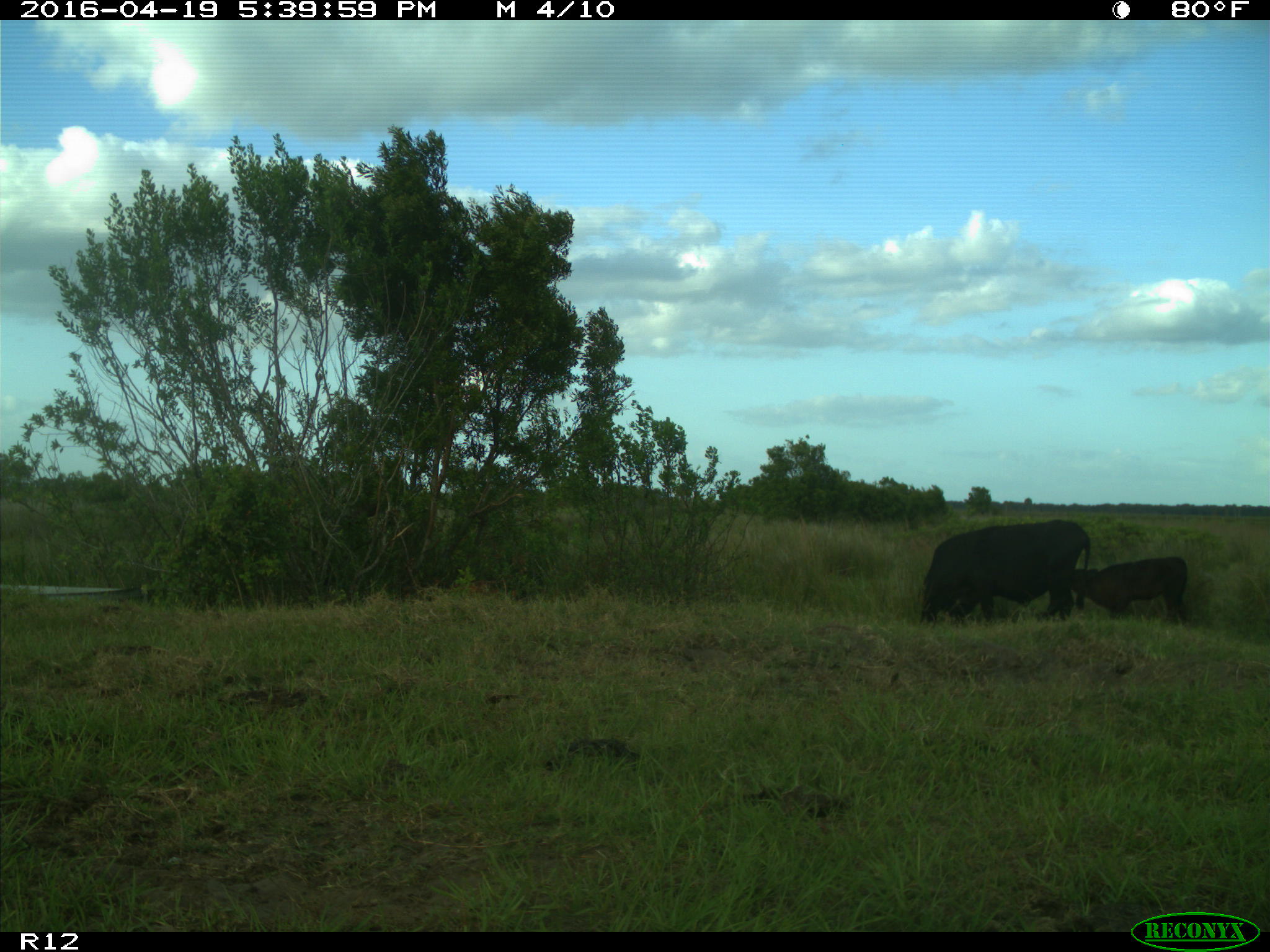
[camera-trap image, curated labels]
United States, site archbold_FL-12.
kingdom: Animalia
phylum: Chordata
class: Mammalia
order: Artiodactyla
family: Bovidae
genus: Bos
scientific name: Bos taurus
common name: domestic cow